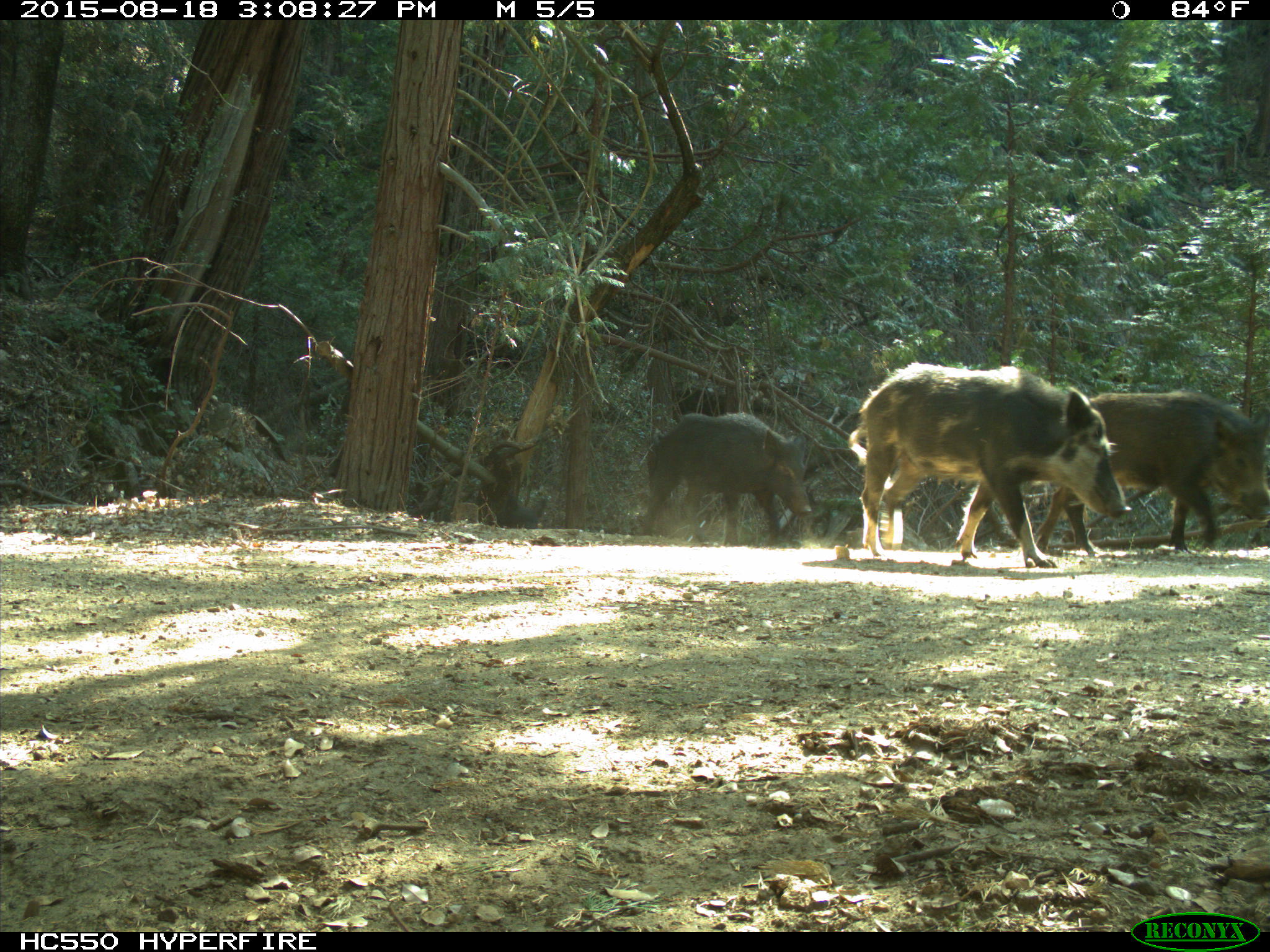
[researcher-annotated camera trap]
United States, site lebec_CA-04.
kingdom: Animalia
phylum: Chordata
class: Mammalia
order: Artiodactyla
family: Suidae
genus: Sus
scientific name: Sus scrofa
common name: wild boar